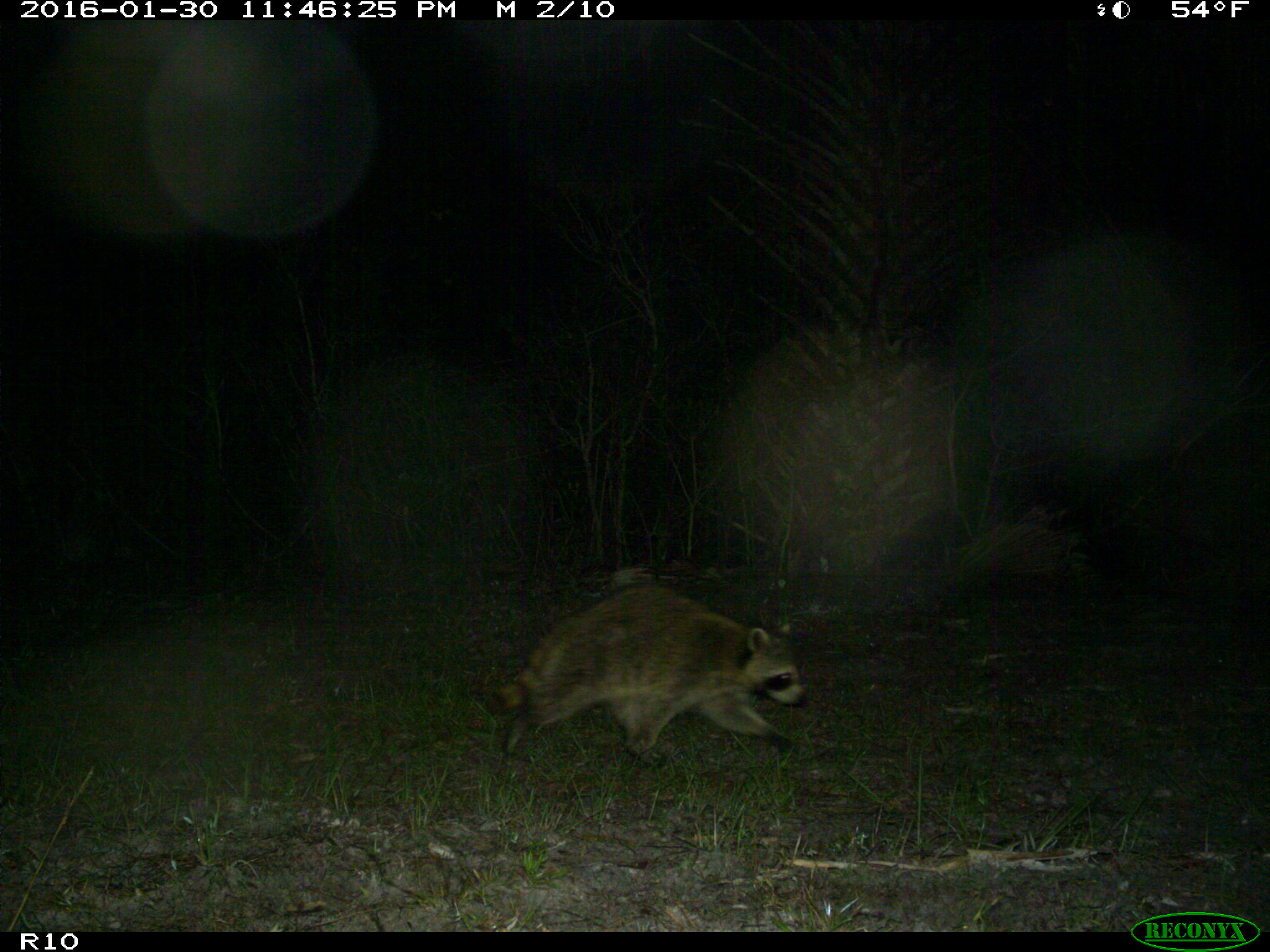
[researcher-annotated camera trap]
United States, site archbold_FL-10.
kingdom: Animalia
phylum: Chordata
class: Mammalia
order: Carnivora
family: Procyonidae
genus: Procyon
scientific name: Procyon lotor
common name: common raccoon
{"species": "Procyon lotor (common raccoon)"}